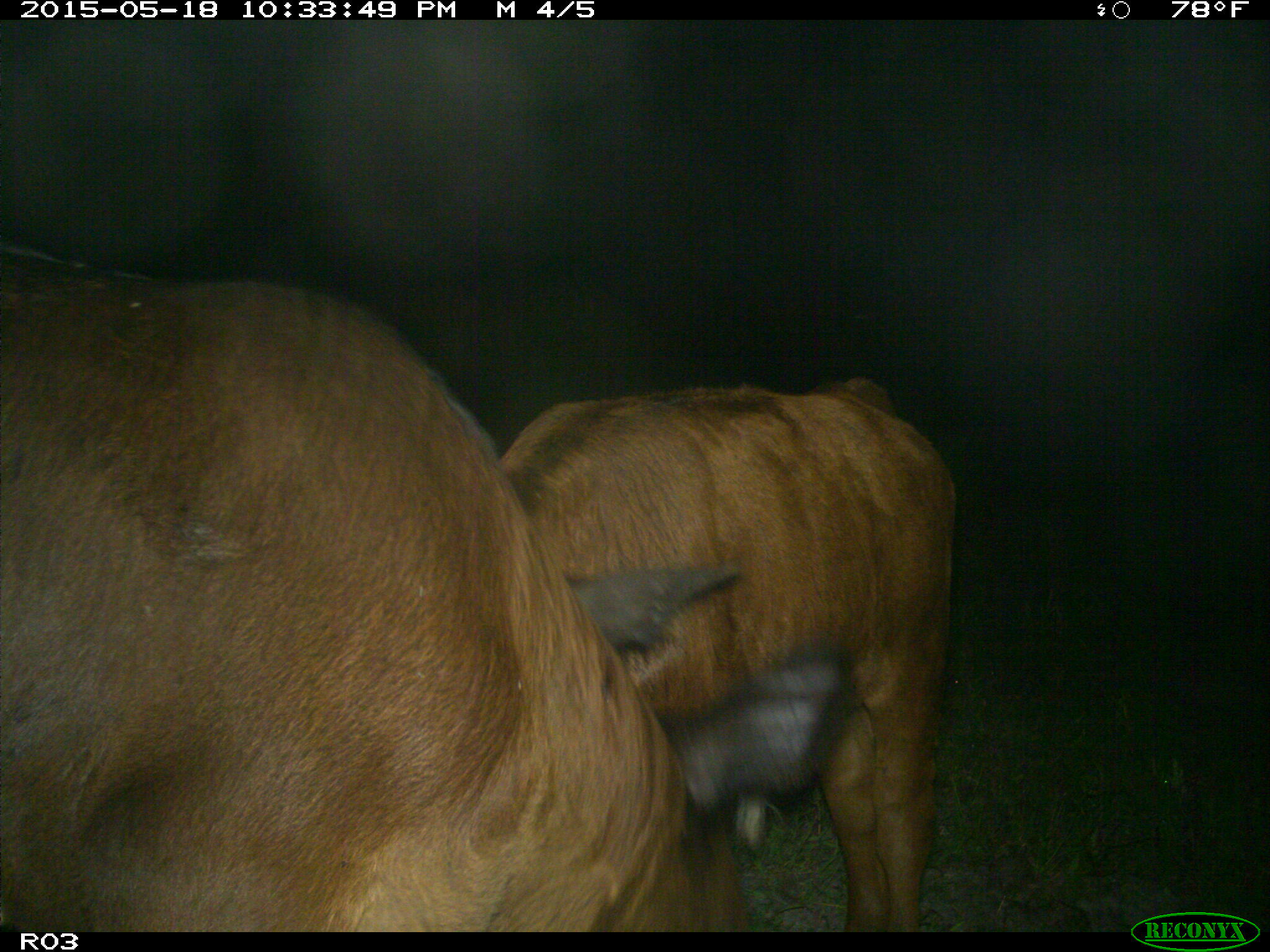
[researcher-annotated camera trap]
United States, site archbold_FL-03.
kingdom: Animalia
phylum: Chordata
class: Mammalia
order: Artiodactyla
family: Bovidae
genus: Bos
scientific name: Bos taurus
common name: domestic cow